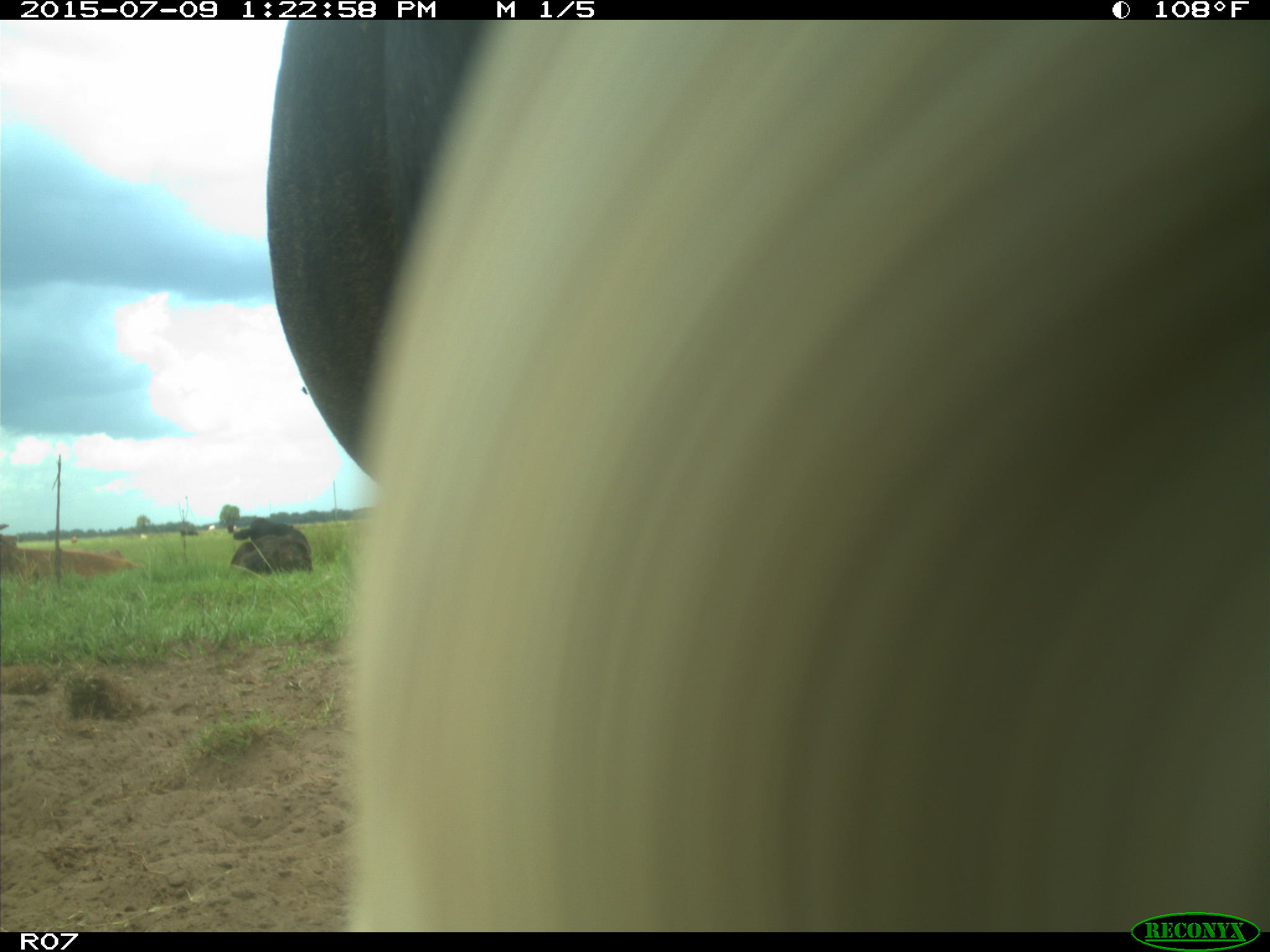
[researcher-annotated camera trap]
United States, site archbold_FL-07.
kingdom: Animalia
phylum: Chordata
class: Mammalia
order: Artiodactyla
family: Bovidae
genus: Bos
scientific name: Bos taurus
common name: domestic cow